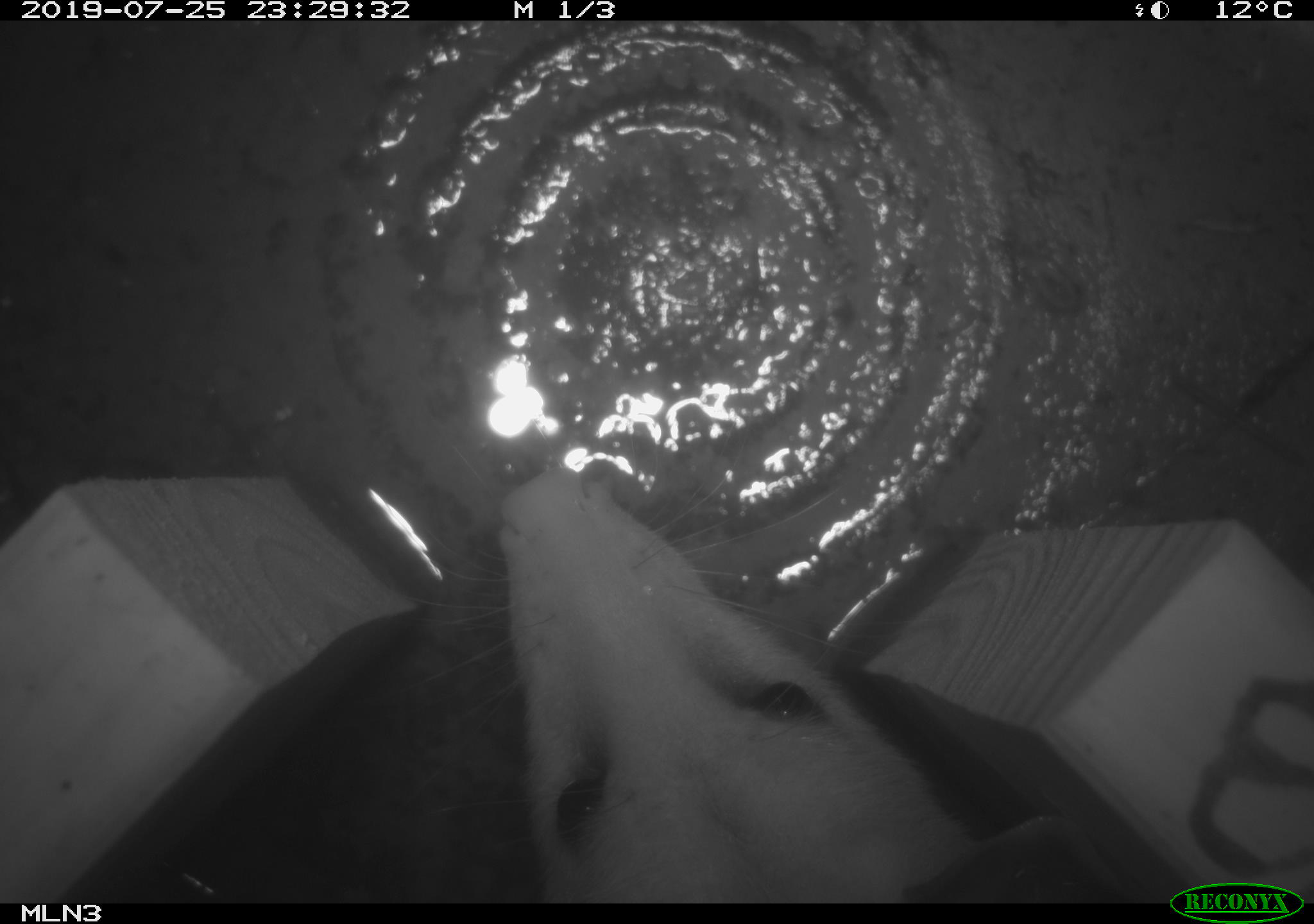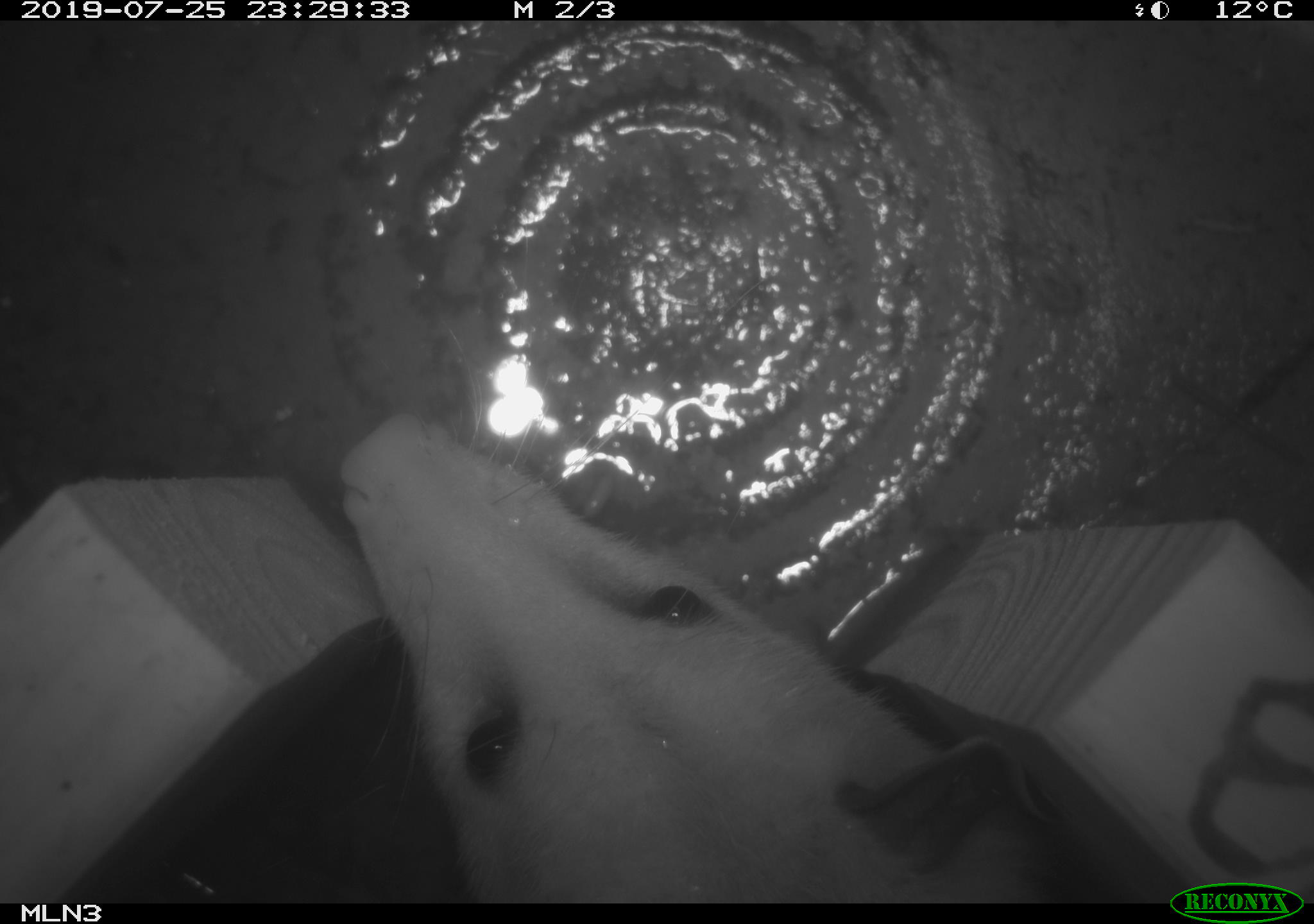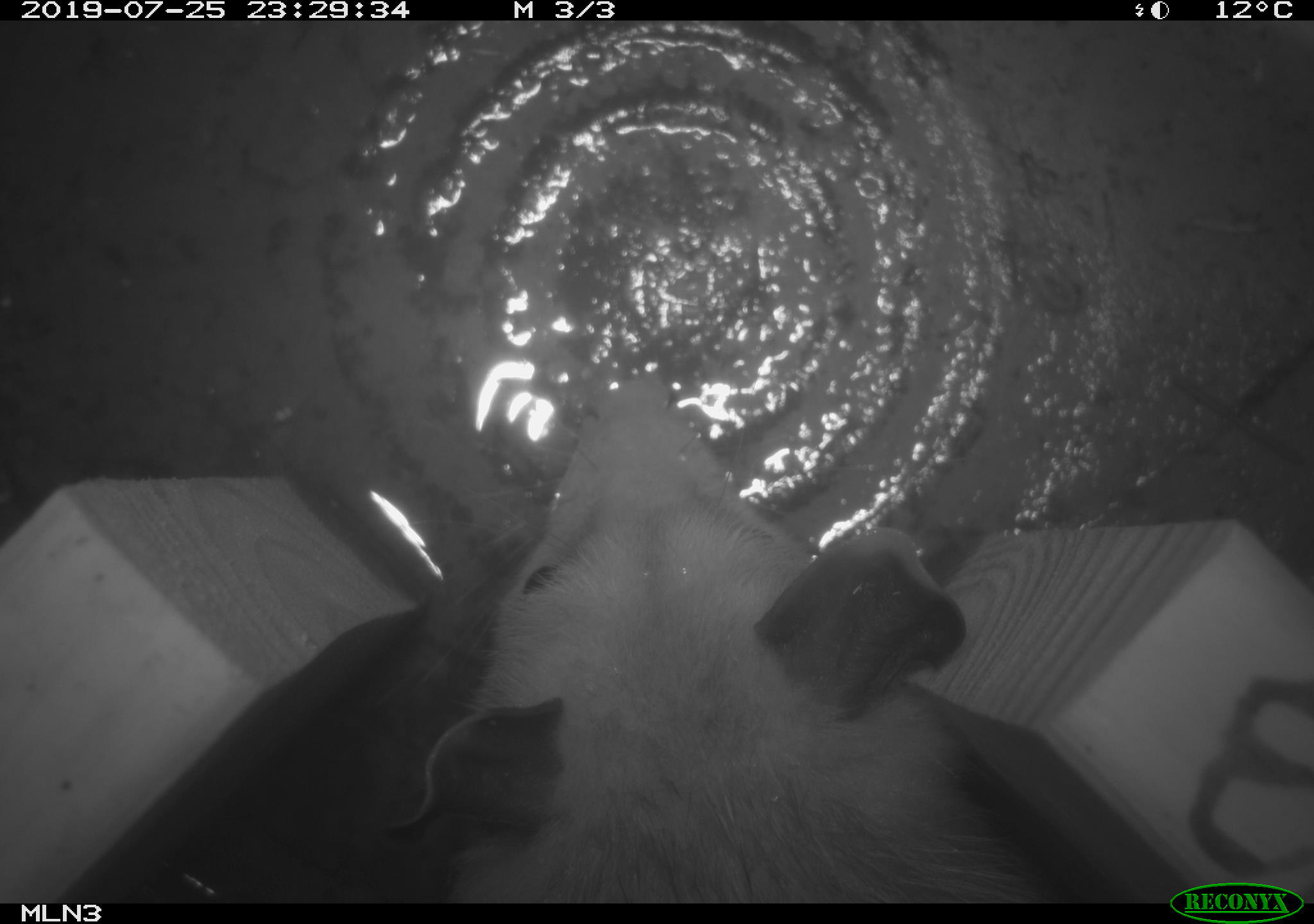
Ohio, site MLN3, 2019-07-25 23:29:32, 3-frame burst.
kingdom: Animalia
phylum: Chordata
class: Mammalia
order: Didelphimorphia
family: Didelphidae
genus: Didelphis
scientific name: Didelphis virginiana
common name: virginia opossum